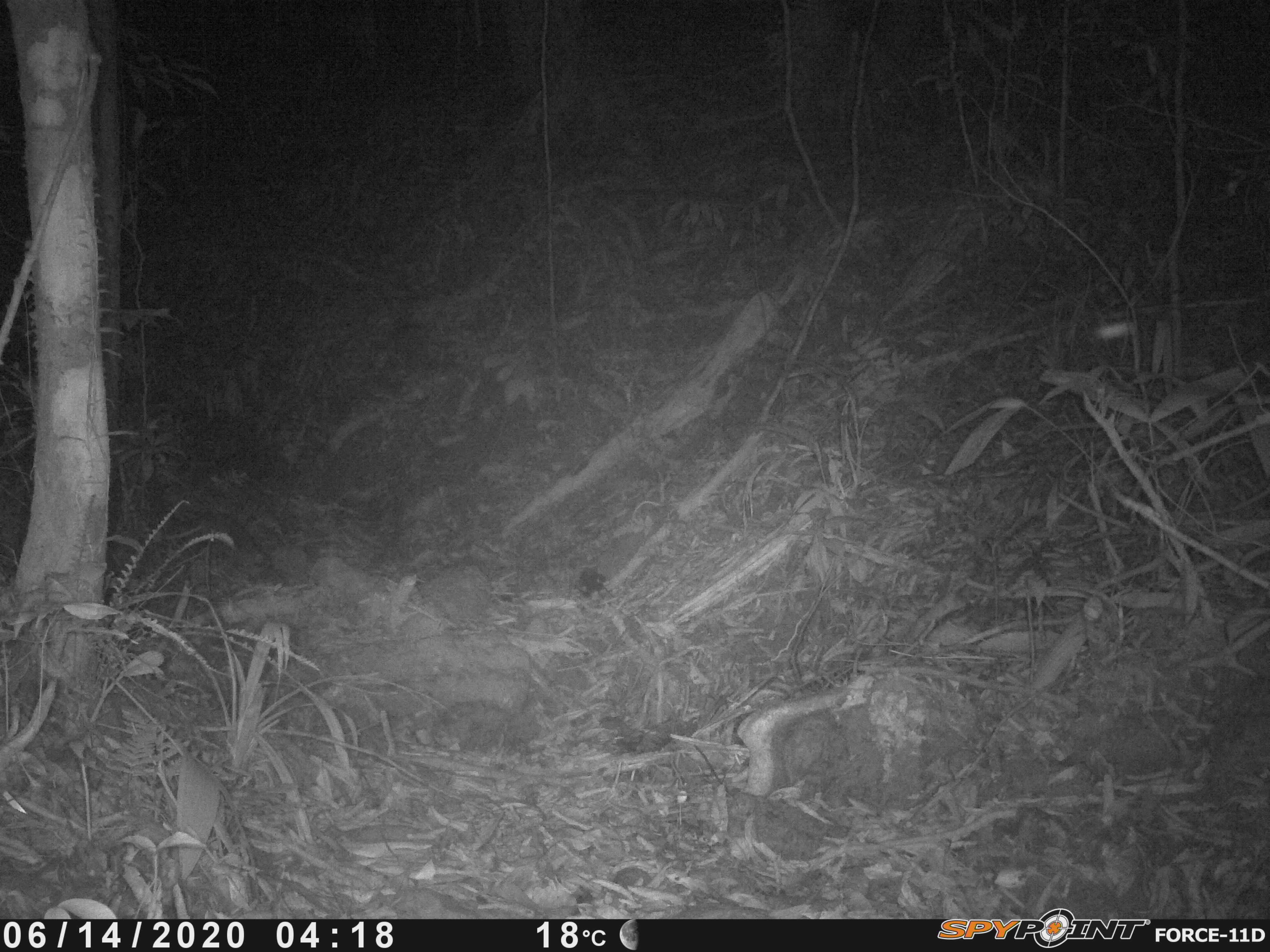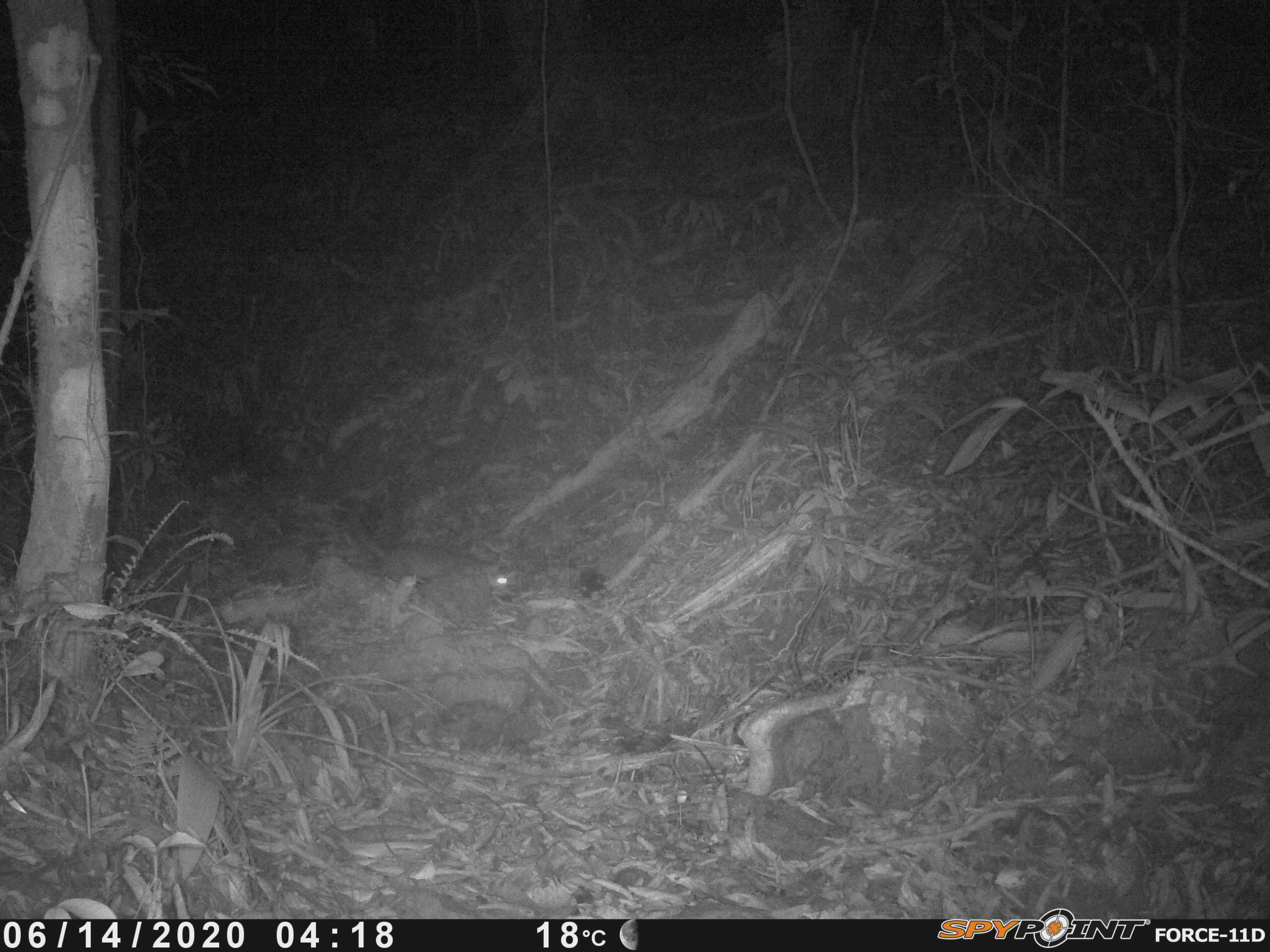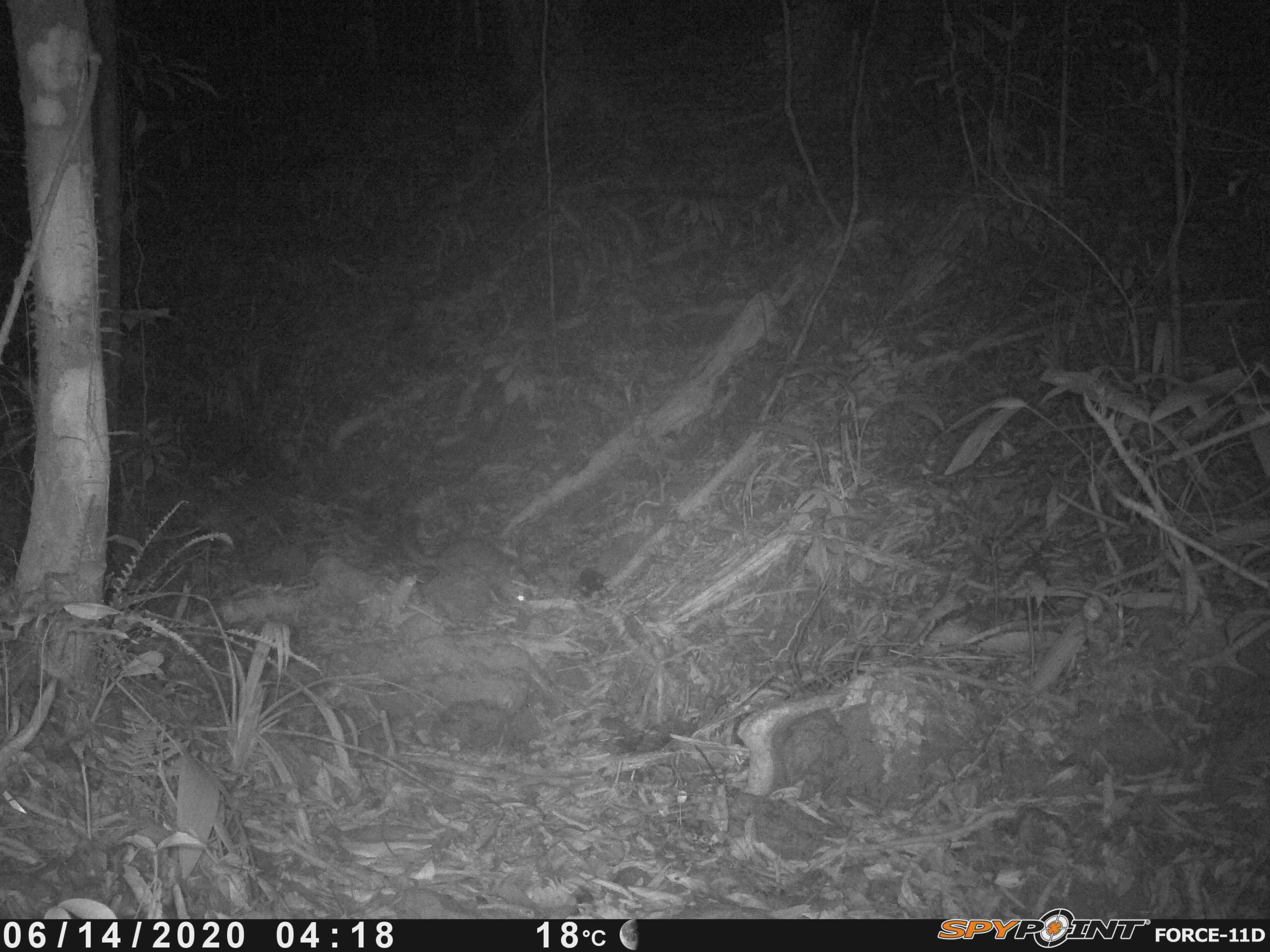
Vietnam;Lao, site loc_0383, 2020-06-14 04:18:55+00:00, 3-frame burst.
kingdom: Animalia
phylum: Chordata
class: Mammalia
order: Carnivora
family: Mustelidae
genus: Melogale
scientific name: Melogale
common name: ferret badger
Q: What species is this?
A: Ferret badger (Melogale).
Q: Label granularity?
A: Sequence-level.